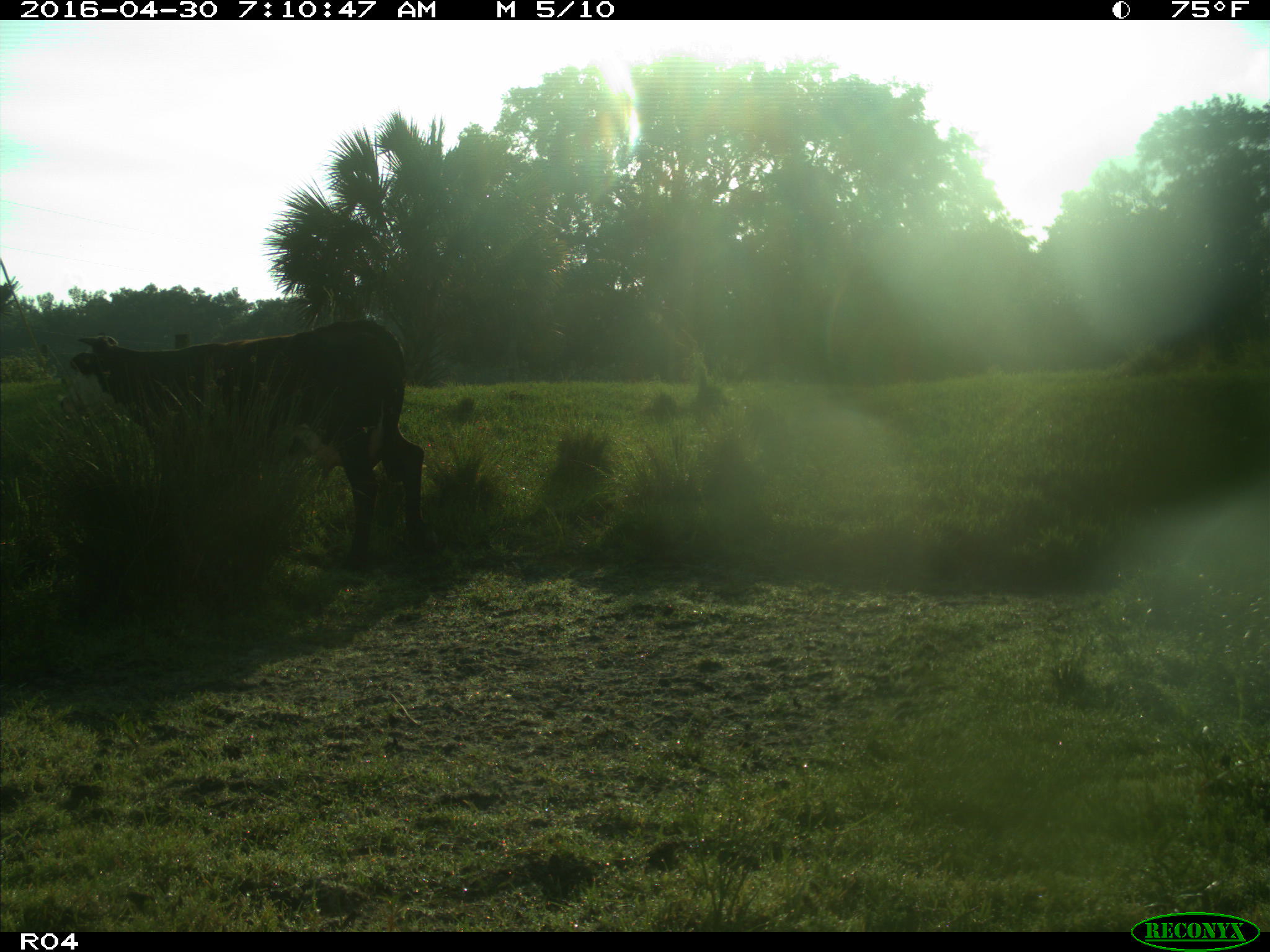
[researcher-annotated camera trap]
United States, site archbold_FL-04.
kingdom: Animalia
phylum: Chordata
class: Mammalia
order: Artiodactyla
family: Bovidae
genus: Bos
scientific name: Bos taurus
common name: domestic cow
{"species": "Bos taurus (domestic cow)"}